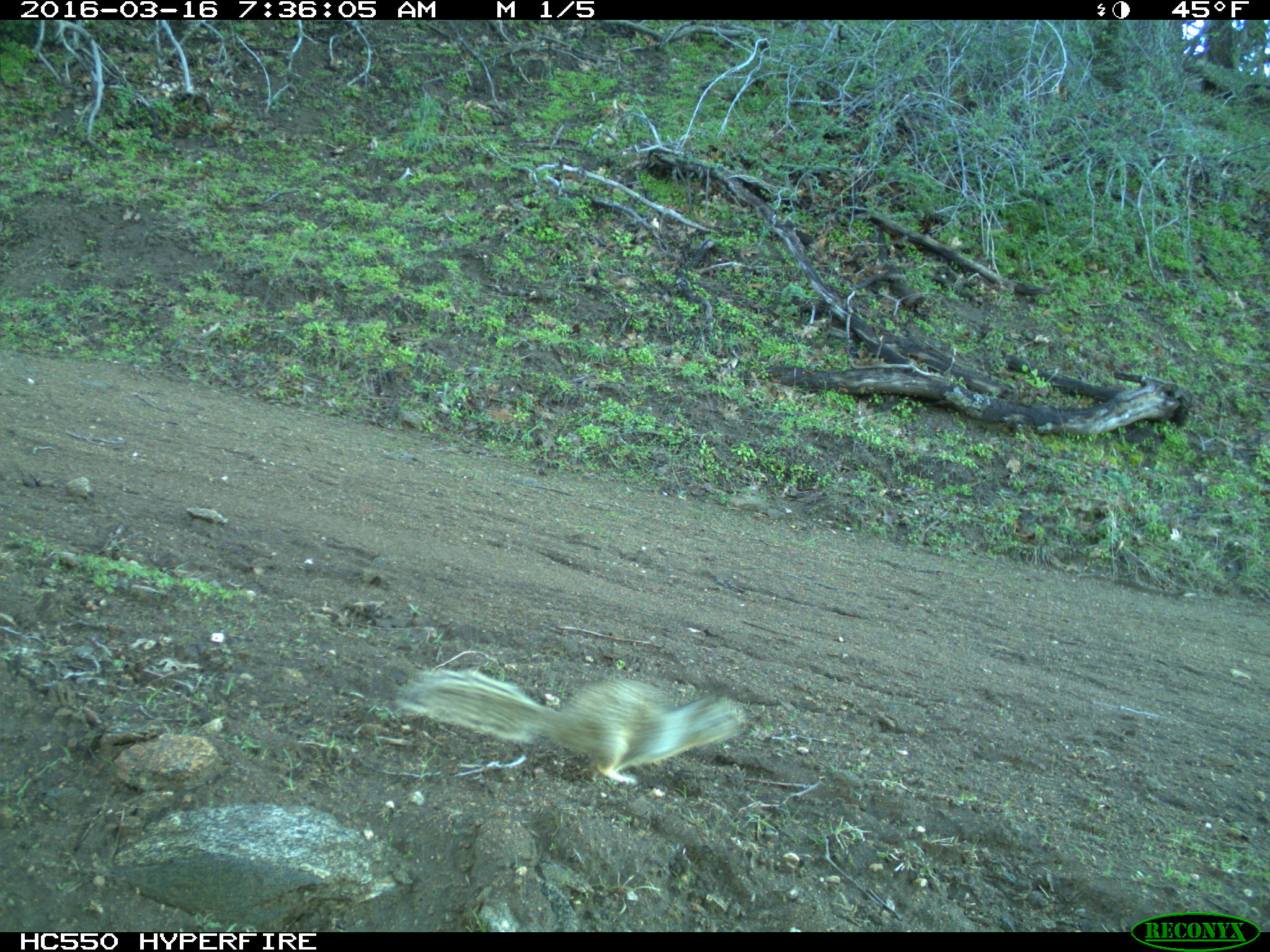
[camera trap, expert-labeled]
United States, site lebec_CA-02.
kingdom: Animalia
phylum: Chordata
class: Mammalia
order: Rodentia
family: Sciuridae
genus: Otospermophilus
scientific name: Otospermophilus beecheyi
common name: california ground squirrel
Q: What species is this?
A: Otospermophilus beecheyi (california ground squirrel).